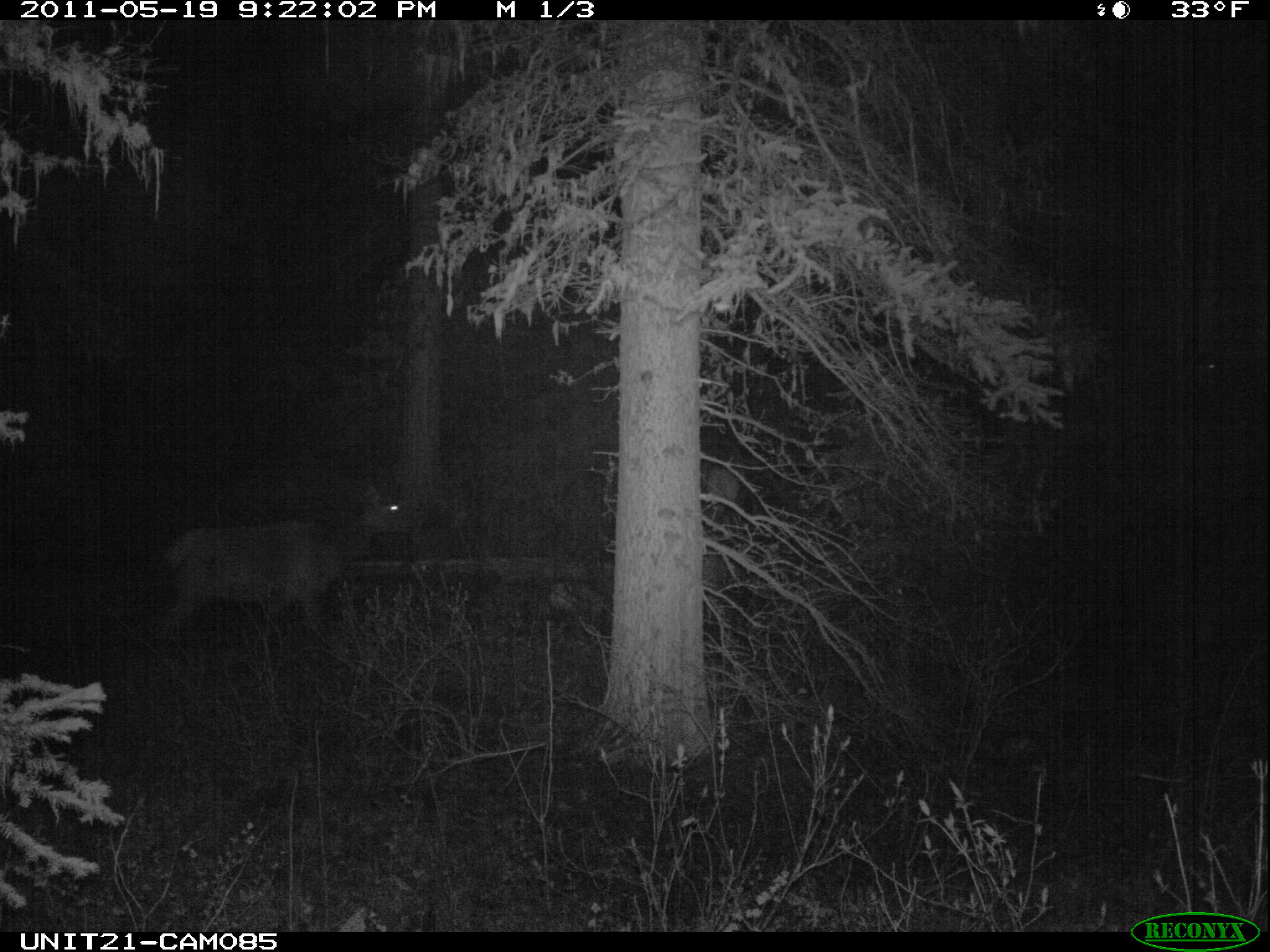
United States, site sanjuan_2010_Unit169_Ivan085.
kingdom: Animalia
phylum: Chordata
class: Mammalia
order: Artiodactyla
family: Cervidae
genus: Cervus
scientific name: Cervus elaphus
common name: red deer